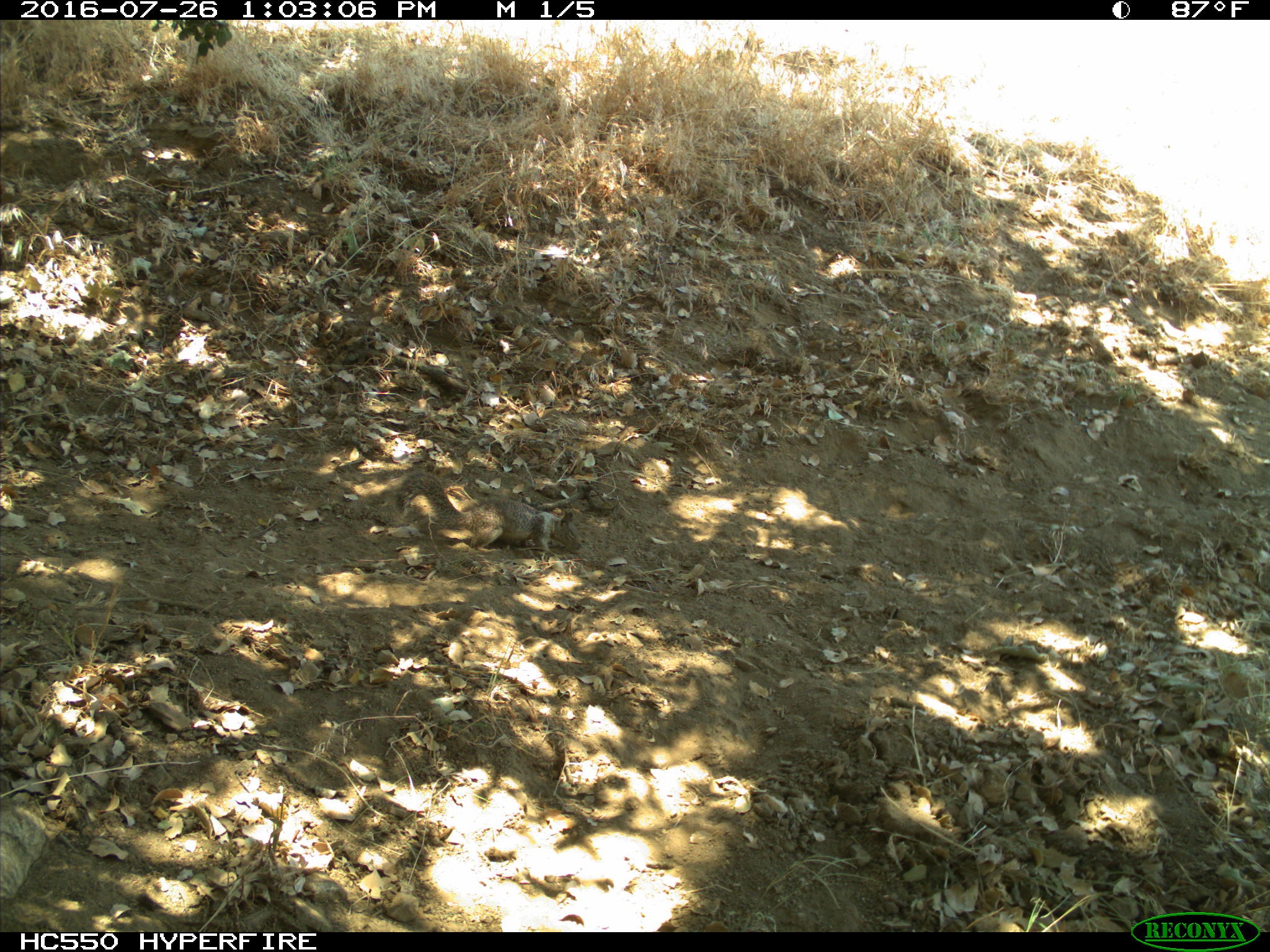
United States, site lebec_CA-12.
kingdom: Animalia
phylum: Chordata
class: Mammalia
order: Rodentia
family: Sciuridae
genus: Otospermophilus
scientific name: Otospermophilus beecheyi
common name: california ground squirrel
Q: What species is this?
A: Otospermophilus beecheyi (california ground squirrel).